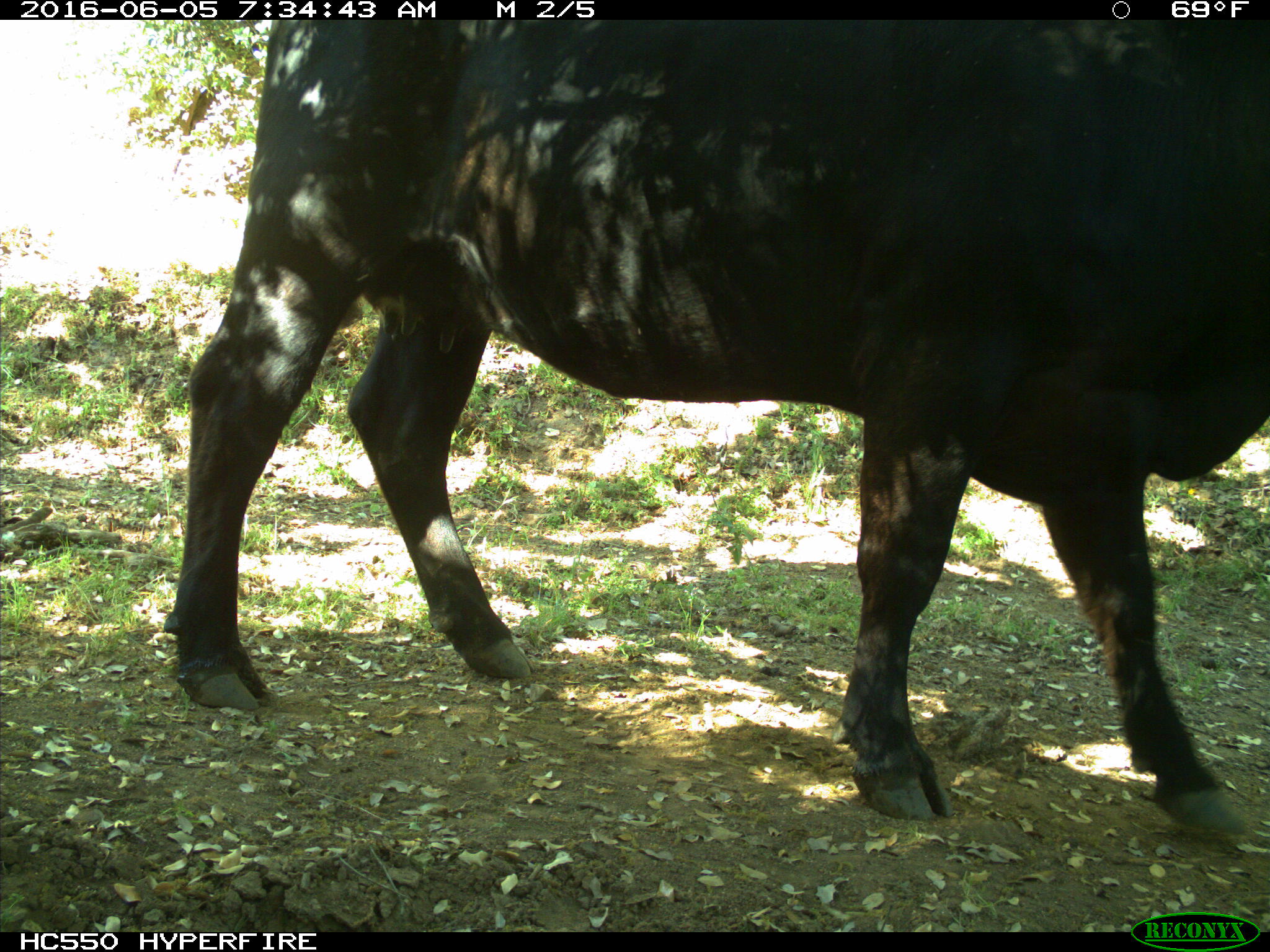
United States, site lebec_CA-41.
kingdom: Animalia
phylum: Chordata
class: Mammalia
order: Artiodactyla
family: Bovidae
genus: Bos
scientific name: Bos taurus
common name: domestic cow